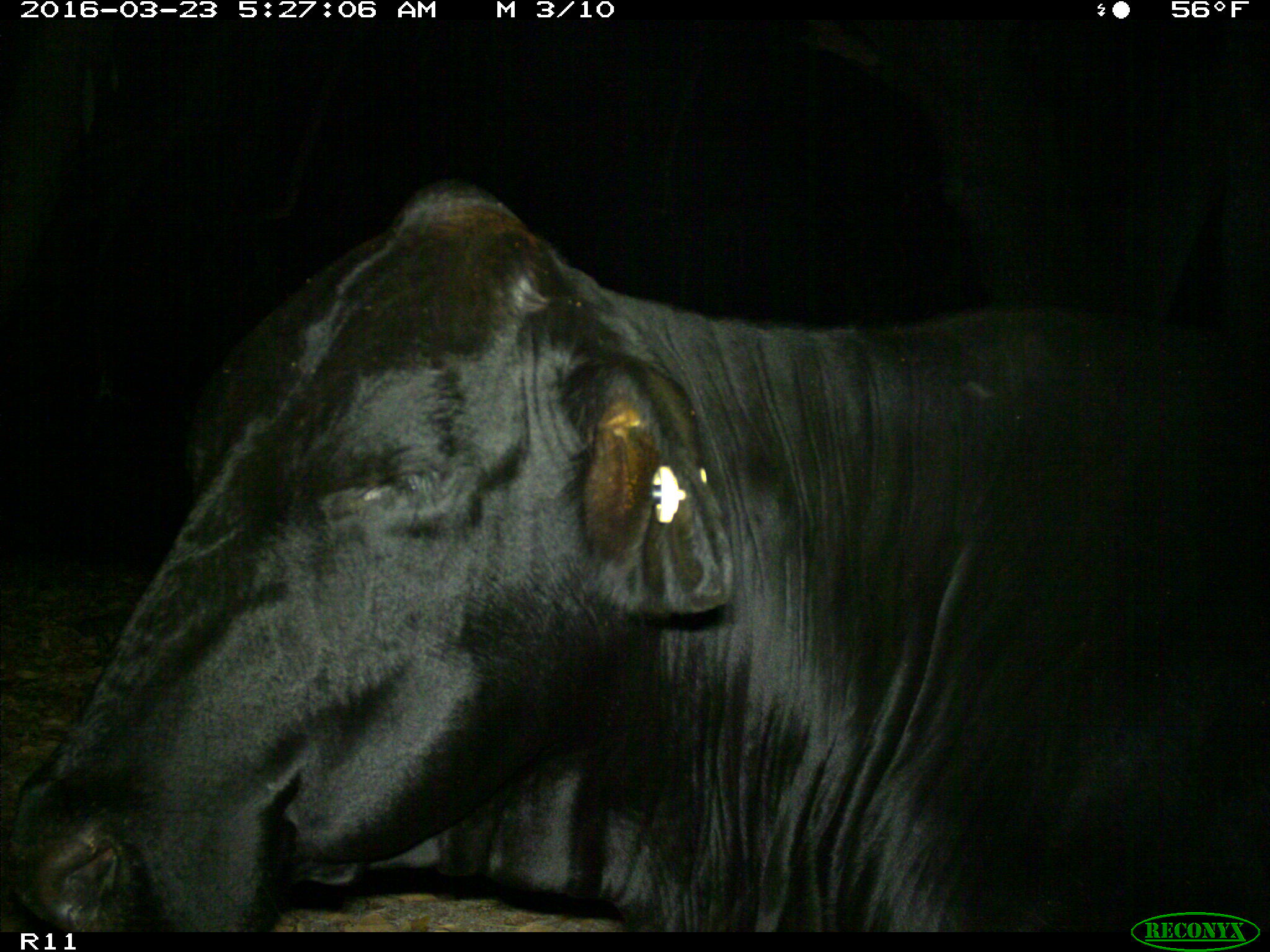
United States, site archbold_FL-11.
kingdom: Animalia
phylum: Chordata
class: Mammalia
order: Artiodactyla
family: Bovidae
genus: Bos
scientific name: Bos taurus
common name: domestic cow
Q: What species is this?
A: Bos taurus (domestic cow).